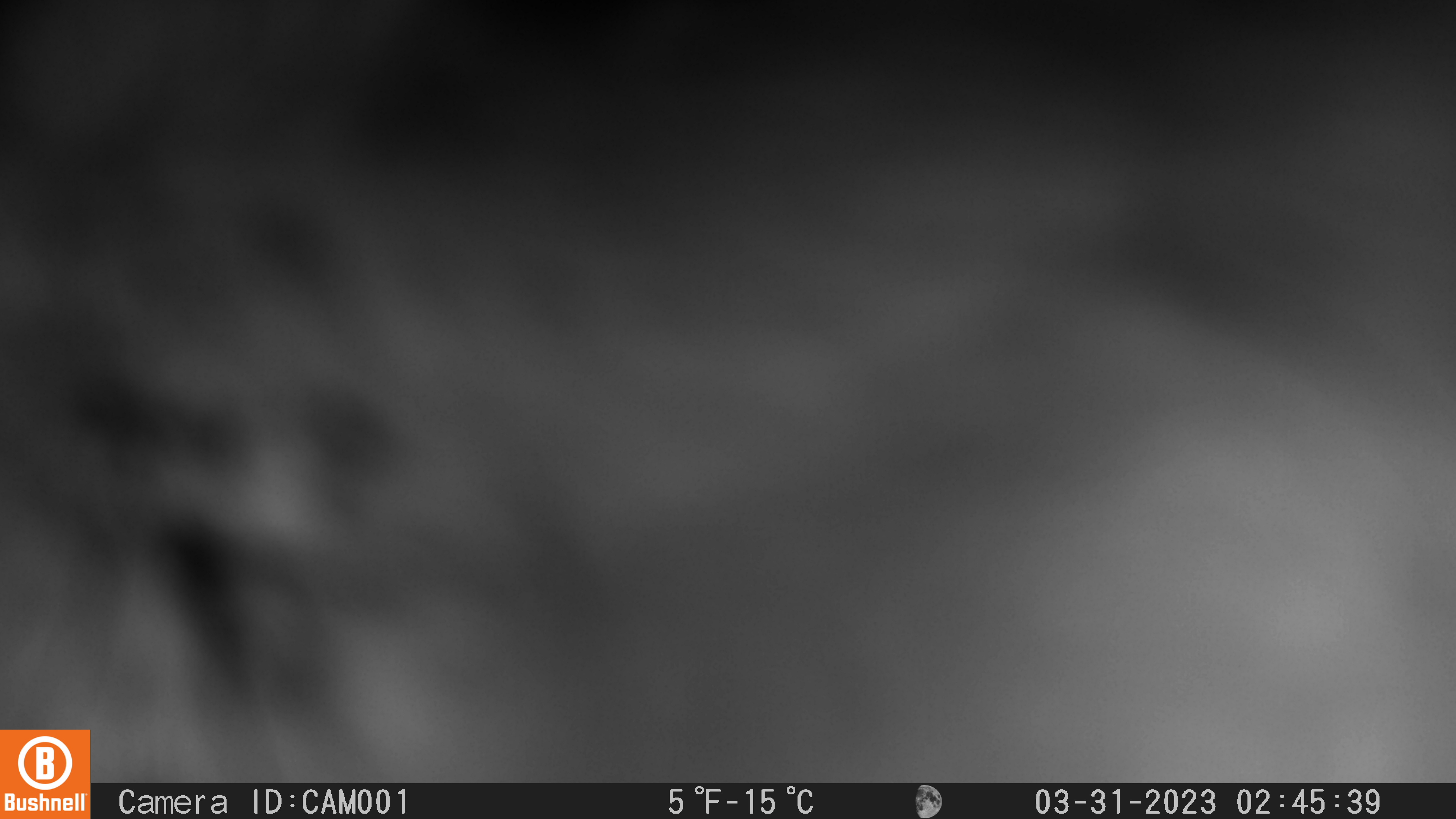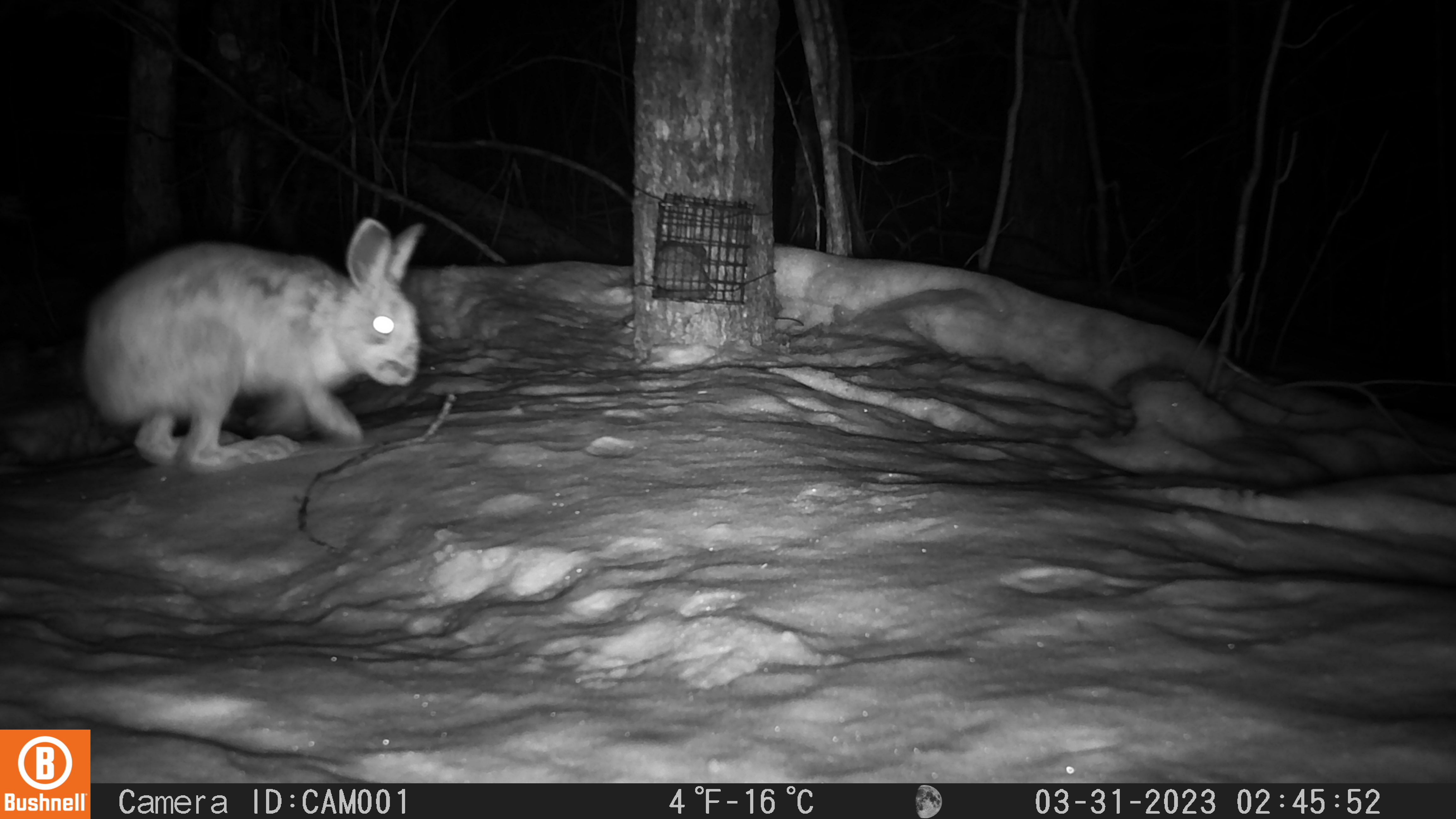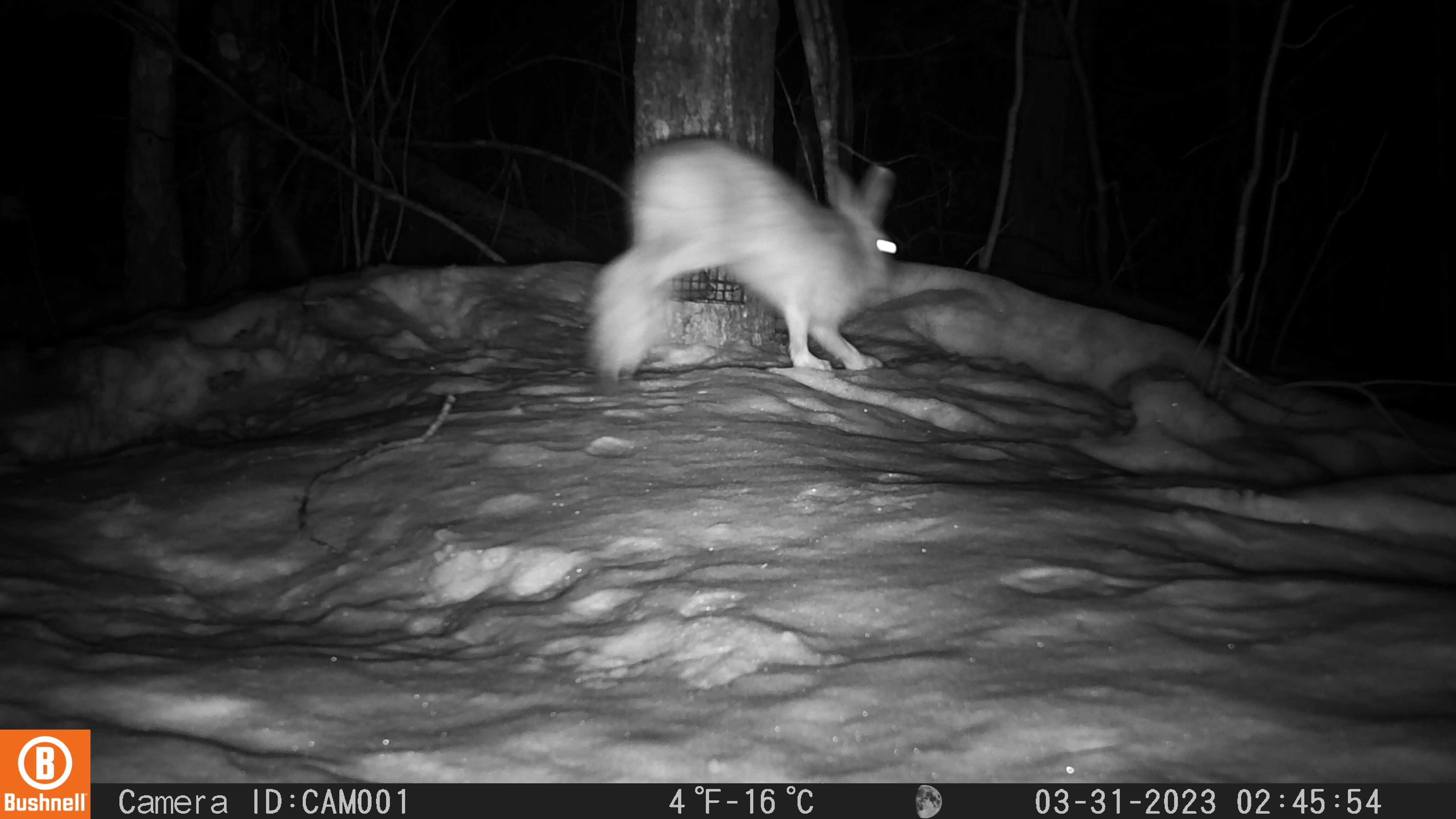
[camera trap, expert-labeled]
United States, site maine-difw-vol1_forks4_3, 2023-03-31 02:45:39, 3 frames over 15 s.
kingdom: Animalia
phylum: Chordata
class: Mammalia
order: Lagomorpha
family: Leporidae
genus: Lepus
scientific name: Lepus americanus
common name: snowshoe hare